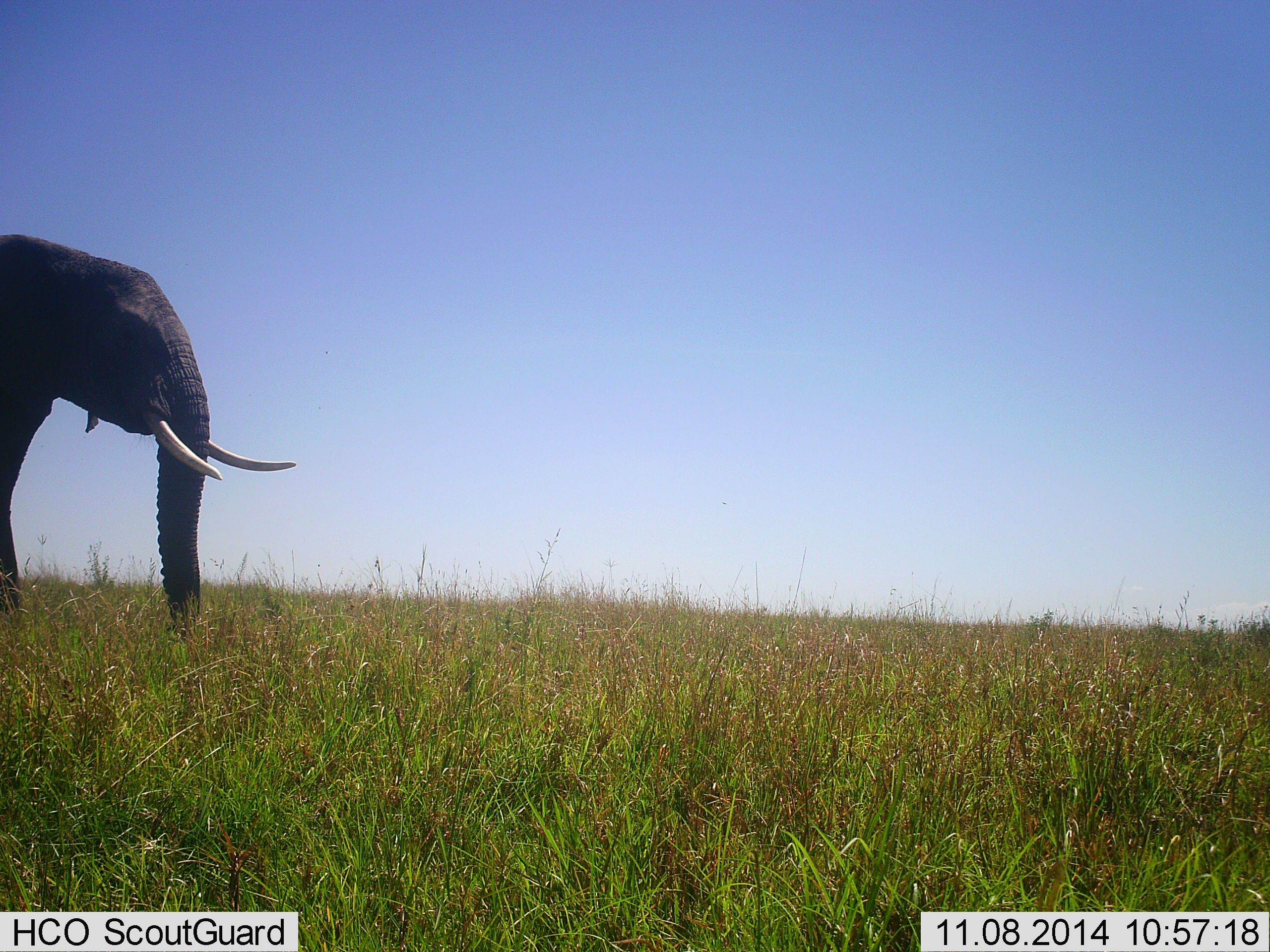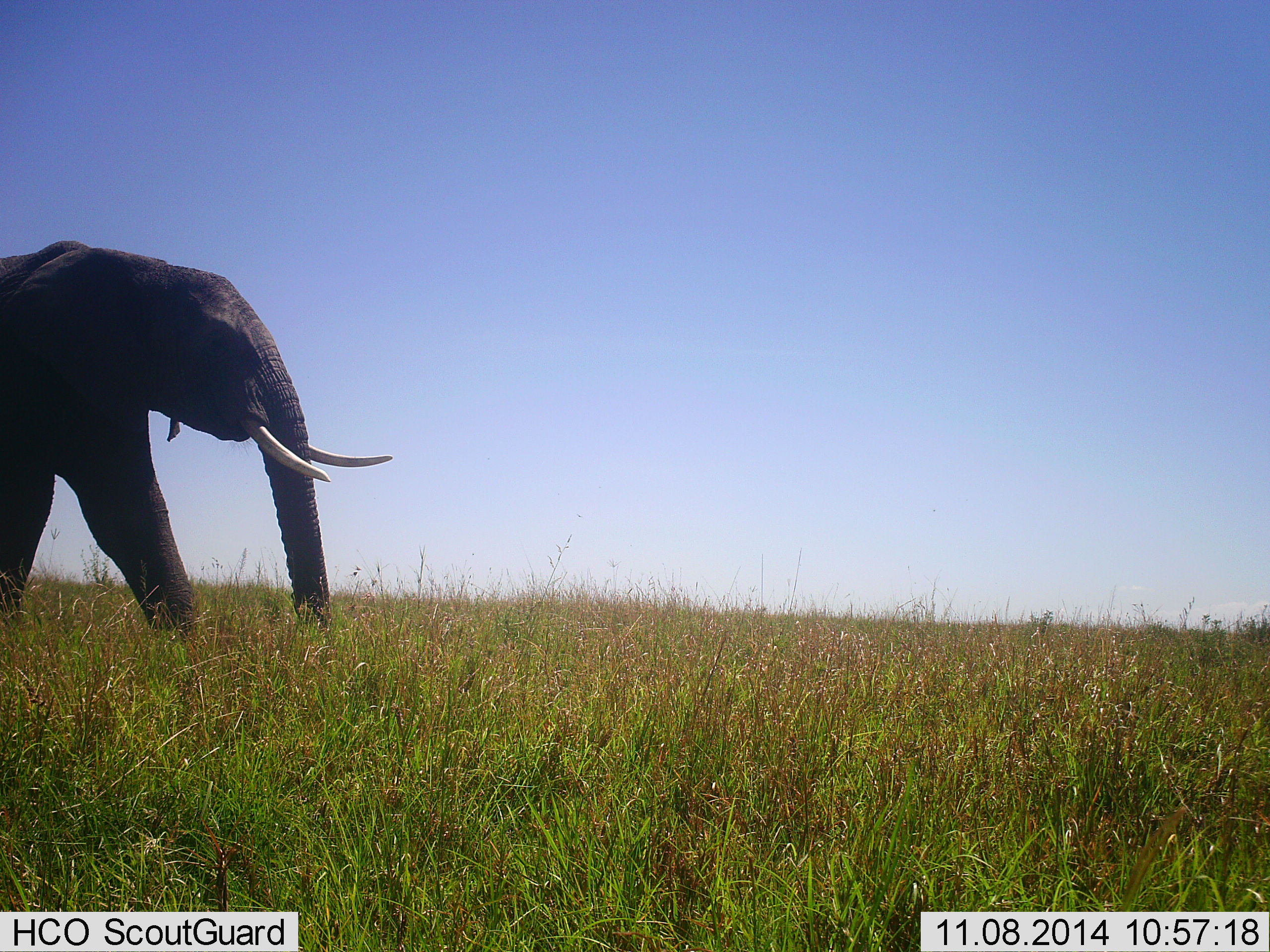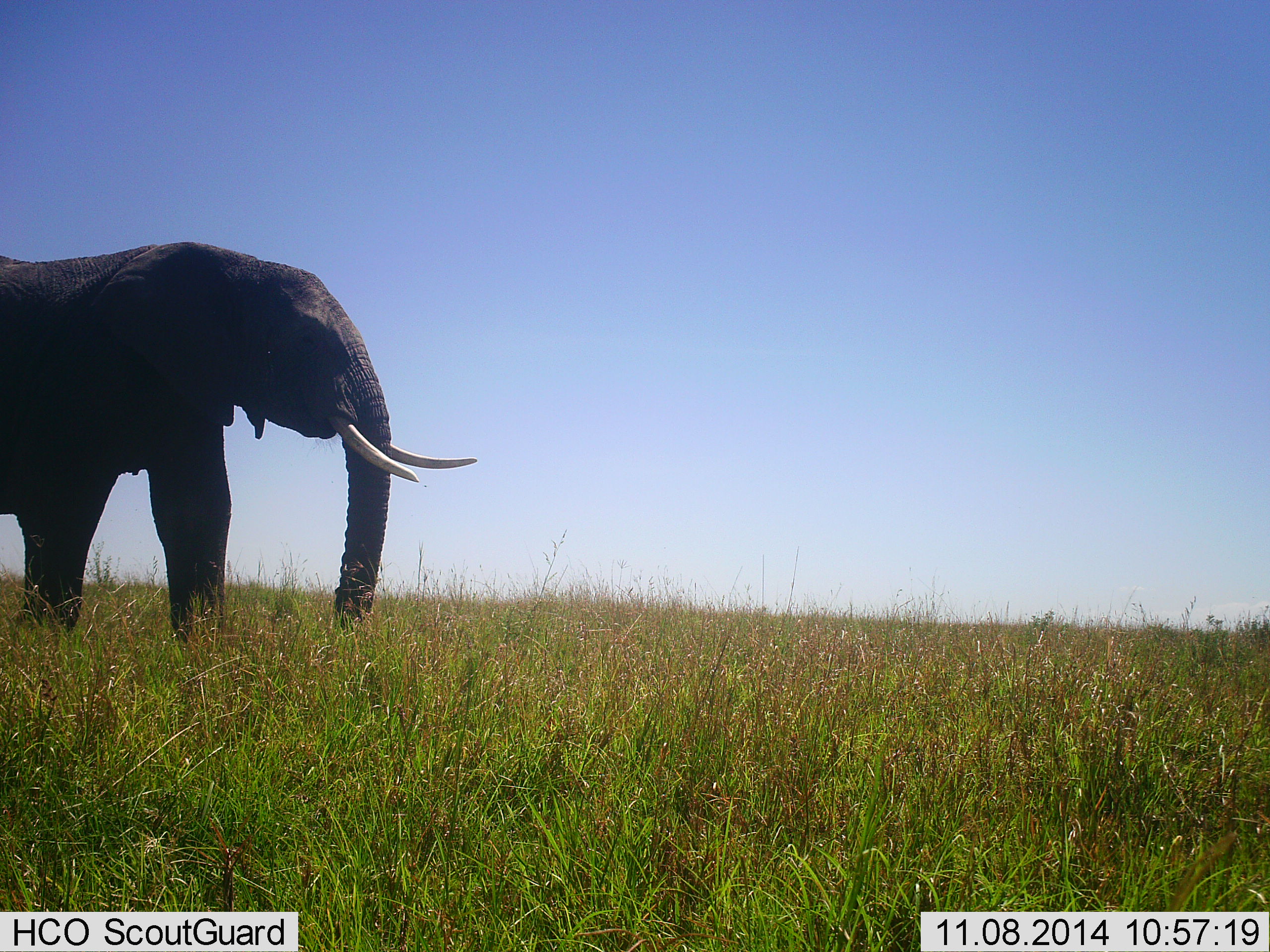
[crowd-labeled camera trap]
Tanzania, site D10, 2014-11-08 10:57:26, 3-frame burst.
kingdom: Animalia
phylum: Chordata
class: Mammalia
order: Proboscidea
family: Elephantidae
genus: Loxodonta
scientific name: Loxodonta africana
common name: african bush elephant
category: elephant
Elephant (african bush elephant) (Loxodonta africana), count 1. Behavior (volunteer vote fractions): standing 10%, resting 0%, moving 100%, interacting 0%. Young present (vote fraction): 0%. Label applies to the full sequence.